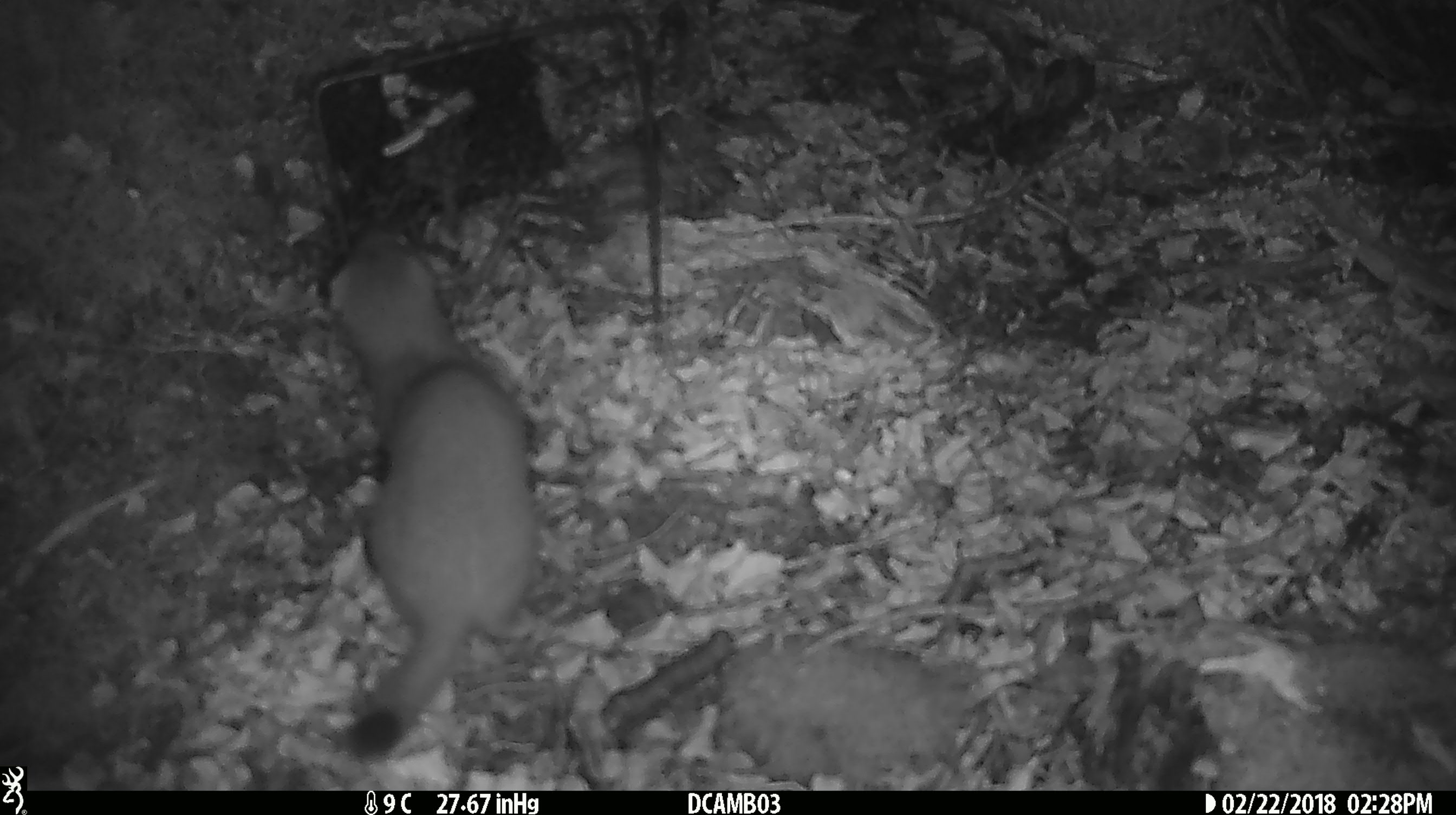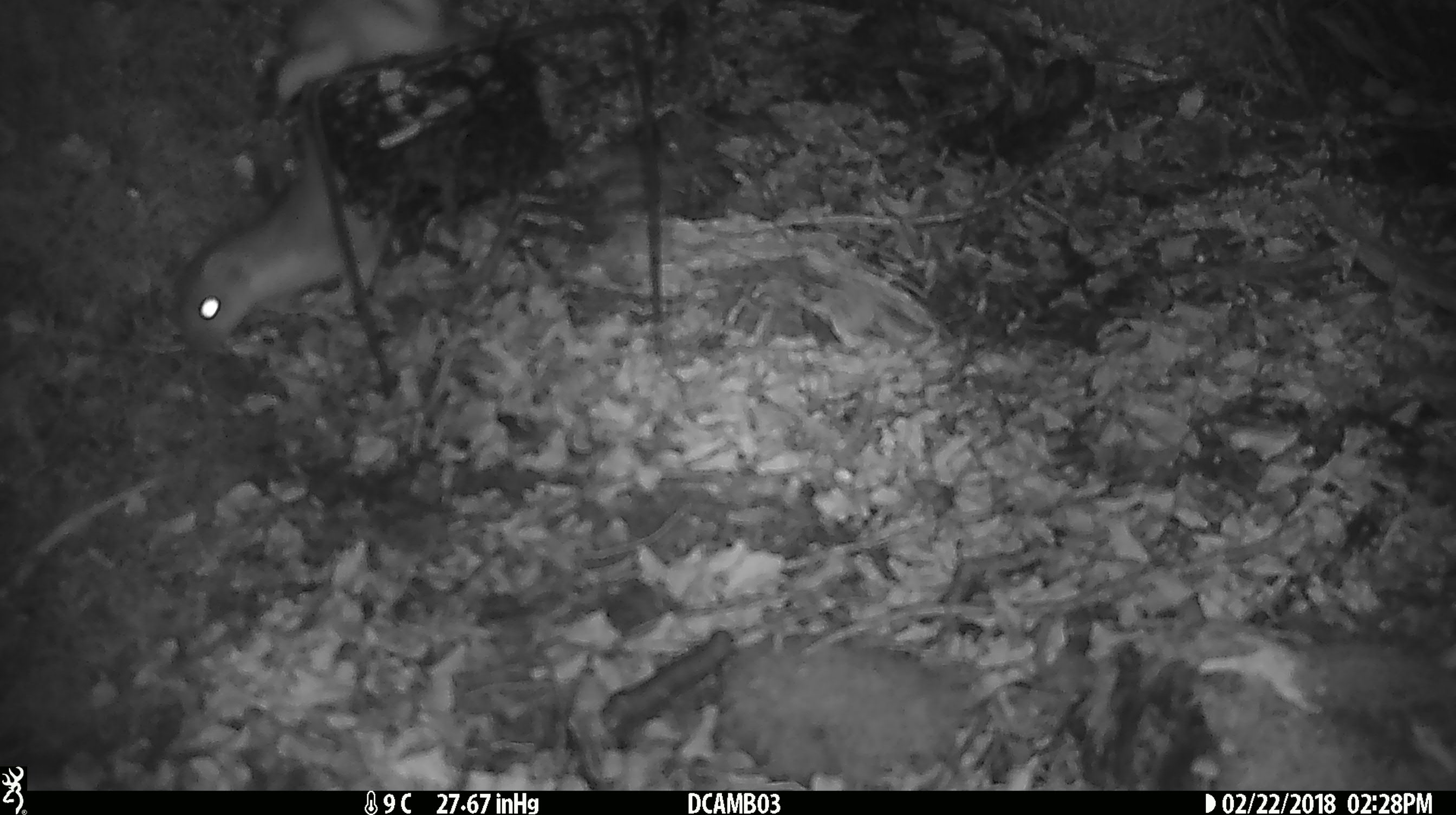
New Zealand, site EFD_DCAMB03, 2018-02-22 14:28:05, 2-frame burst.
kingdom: Animalia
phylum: Chordata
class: Mammalia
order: Carnivora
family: Mustelidae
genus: Mustela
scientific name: Mustela erminea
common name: stoat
Stoat (Mustela erminea).